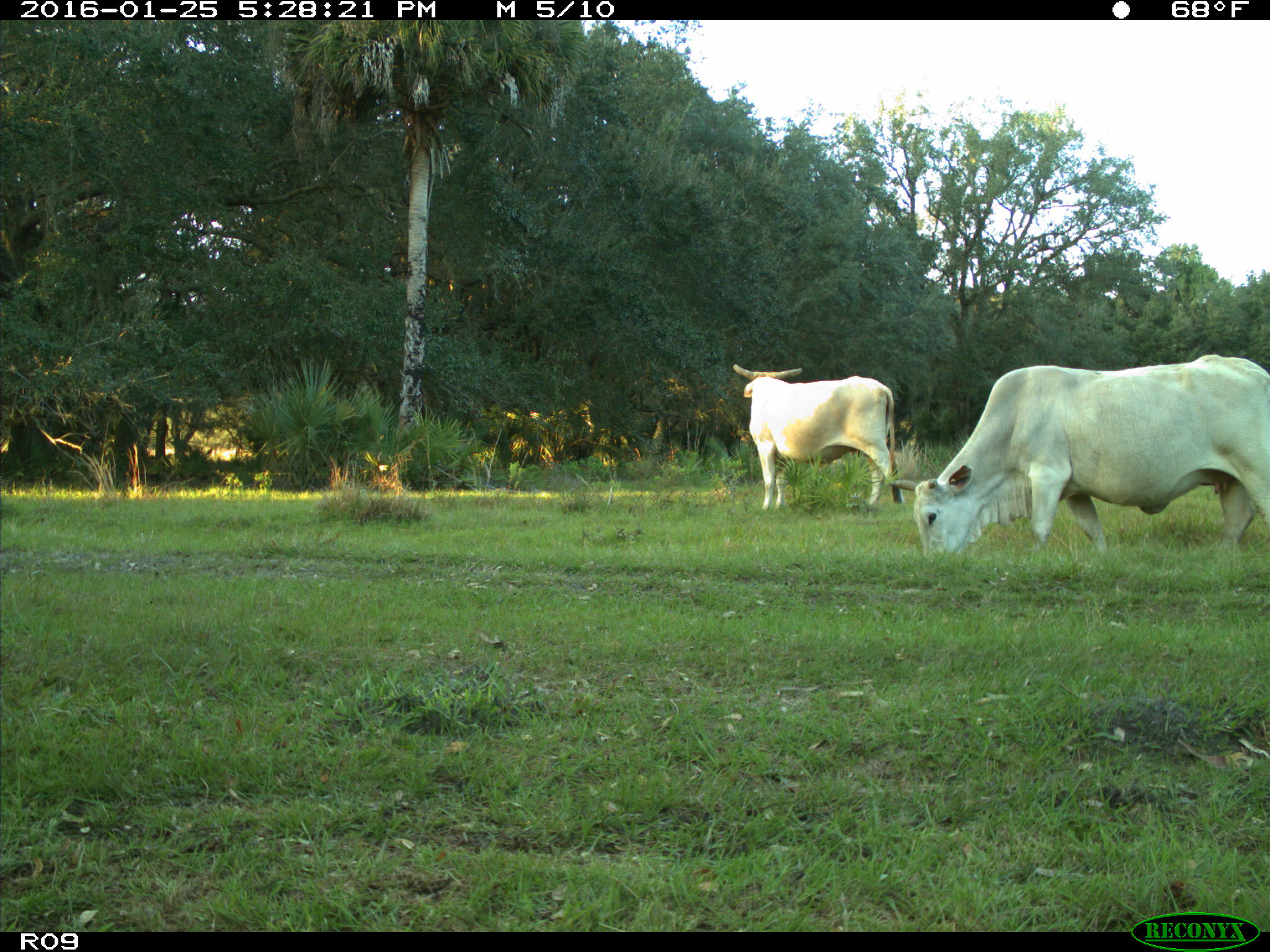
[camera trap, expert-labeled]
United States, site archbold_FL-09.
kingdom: Animalia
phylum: Chordata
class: Mammalia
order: Artiodactyla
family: Bovidae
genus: Bos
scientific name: Bos taurus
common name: domestic cow